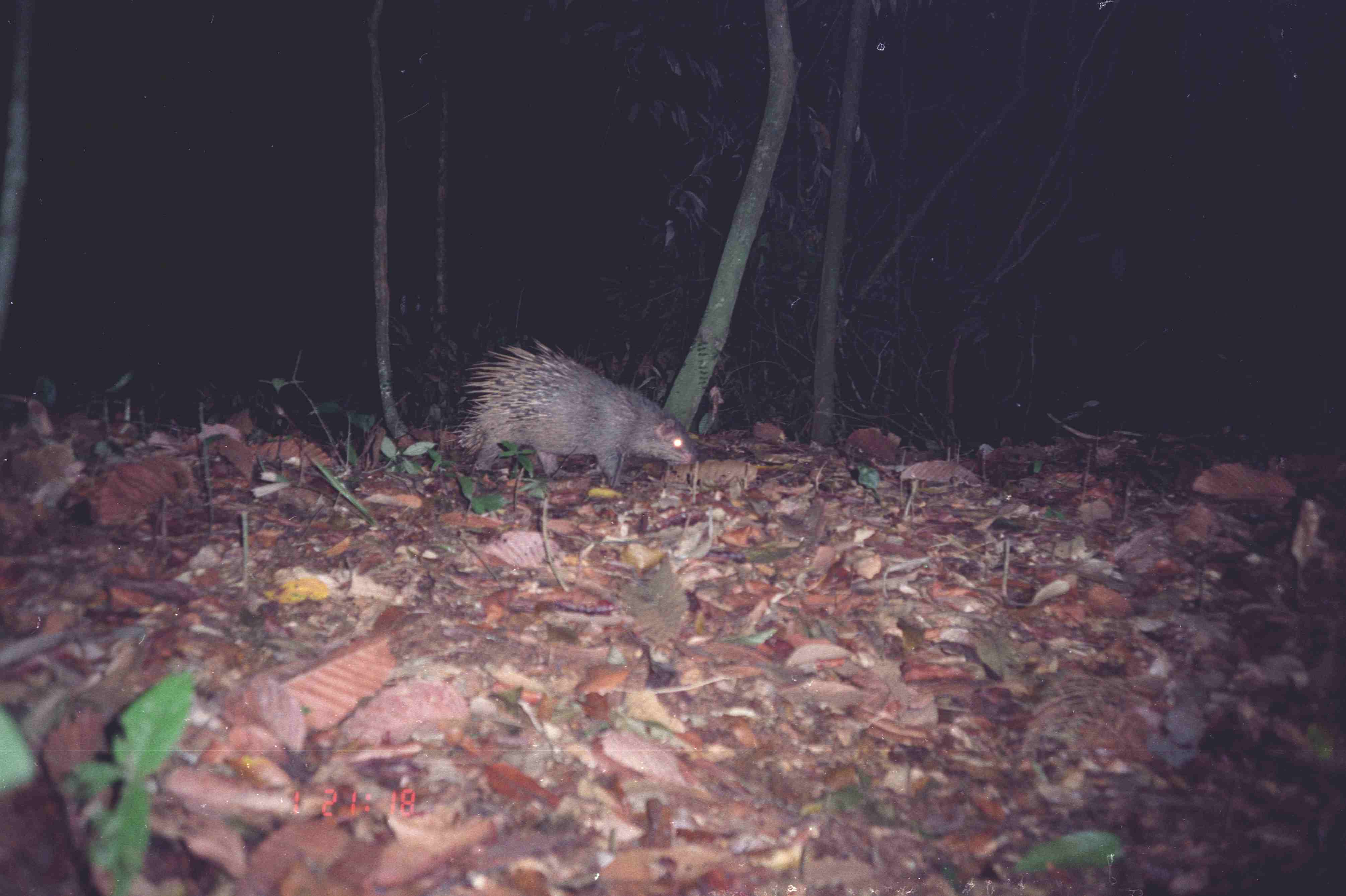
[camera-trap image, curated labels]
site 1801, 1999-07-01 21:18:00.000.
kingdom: Animalia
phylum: Chordata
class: Mammalia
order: Rodentia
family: Hystricidae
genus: Hystrix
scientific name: Hystrix brachyura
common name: east asian porcupine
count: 1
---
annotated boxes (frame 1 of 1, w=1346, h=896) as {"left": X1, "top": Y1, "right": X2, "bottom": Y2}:
hystrix brachyura: {"left": 440, "top": 337, "right": 701, "bottom": 487}